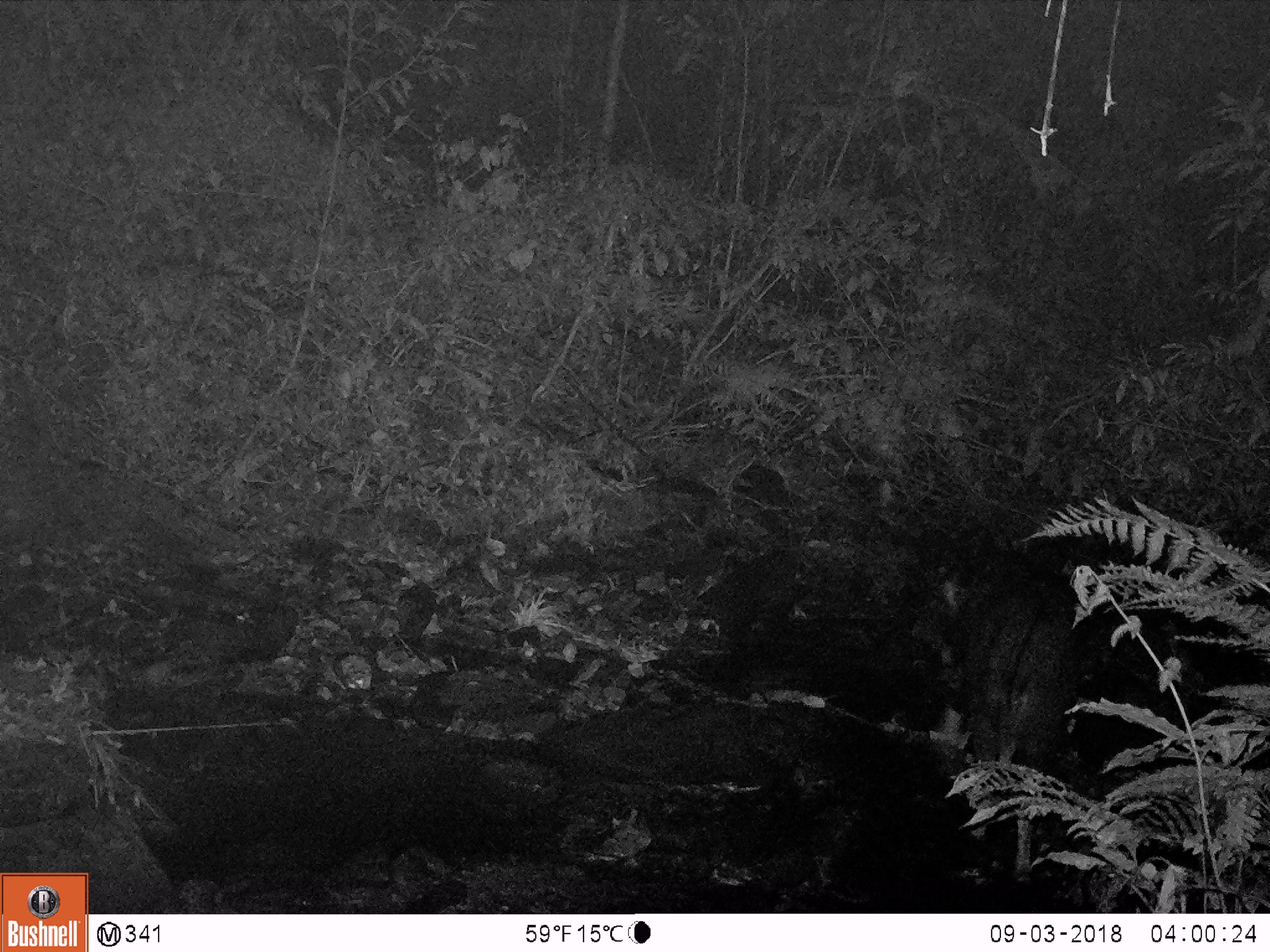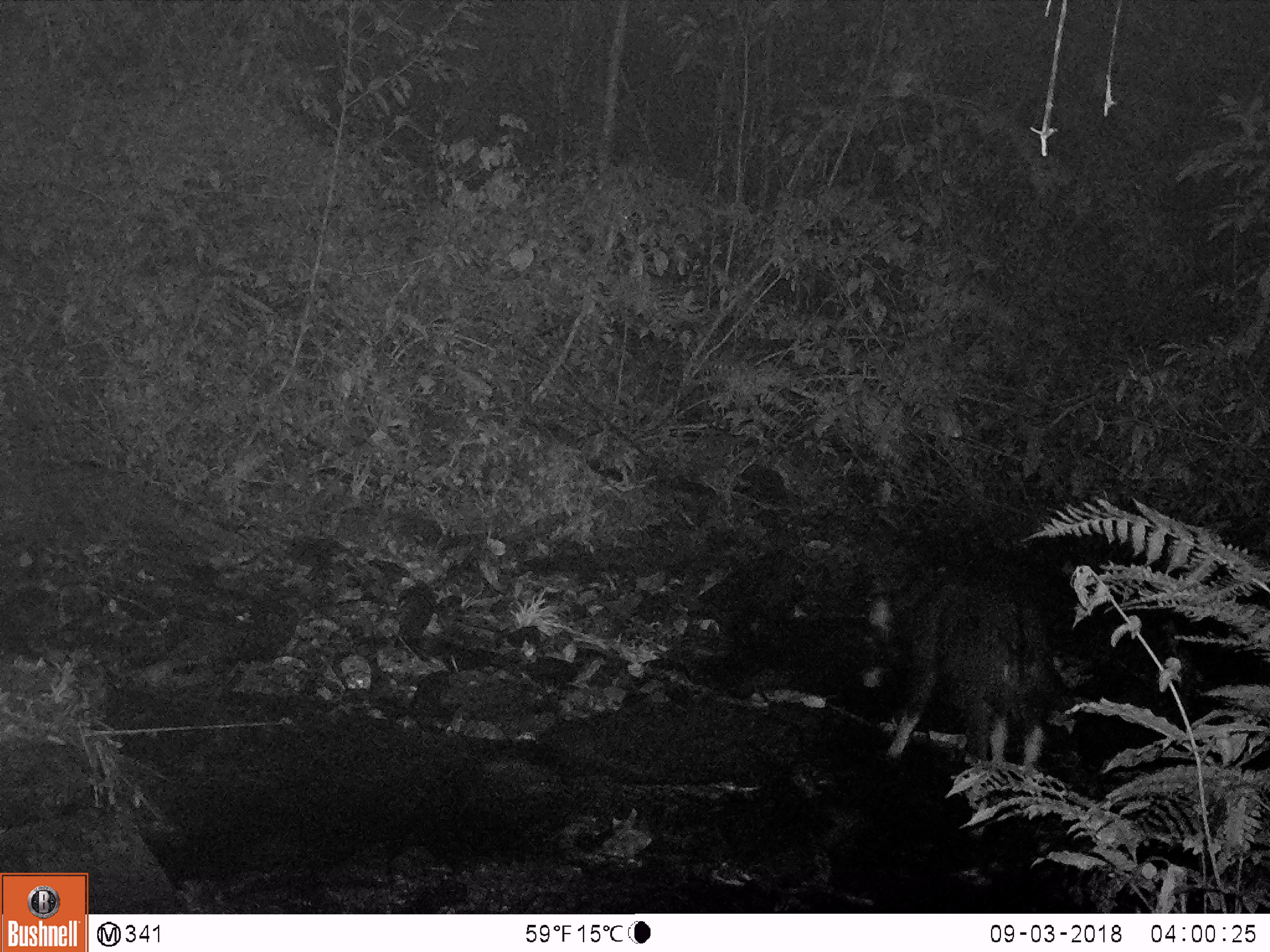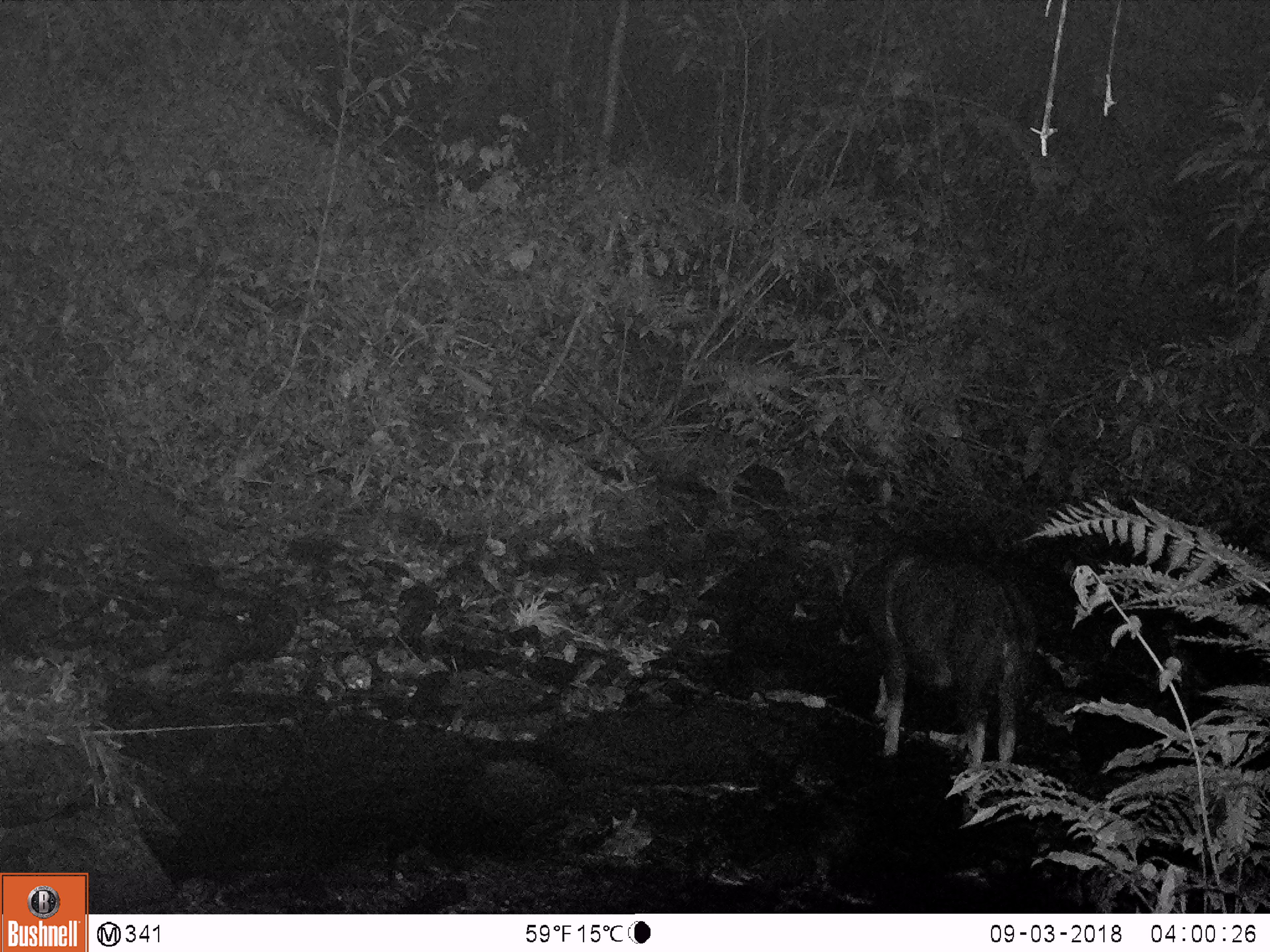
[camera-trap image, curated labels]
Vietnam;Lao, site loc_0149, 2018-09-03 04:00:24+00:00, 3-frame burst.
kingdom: Animalia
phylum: Chordata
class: Mammalia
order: Artiodactyla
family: Bovidae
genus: Capricornis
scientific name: Capricornis sumatraensis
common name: chinese serow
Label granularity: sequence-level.